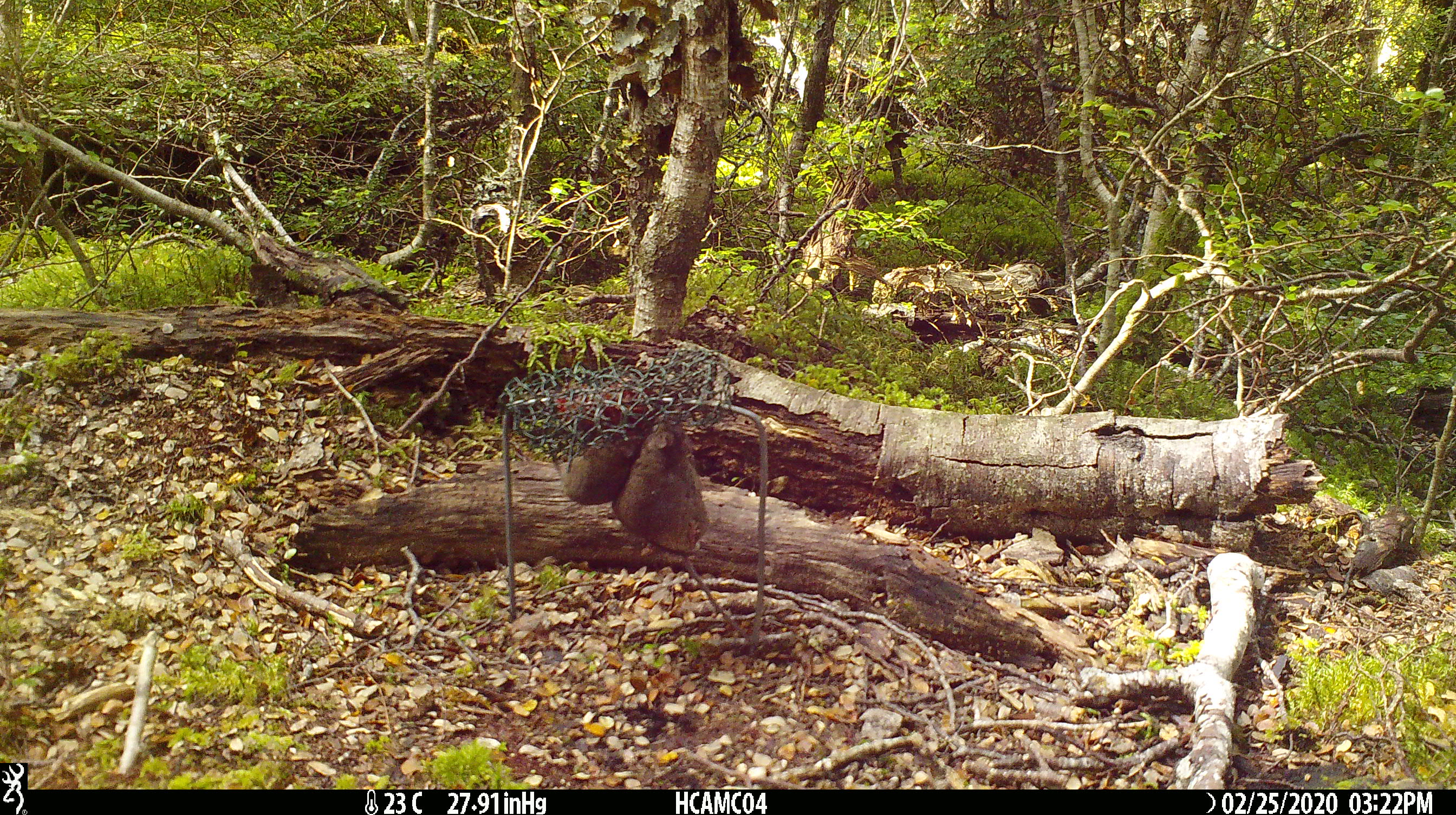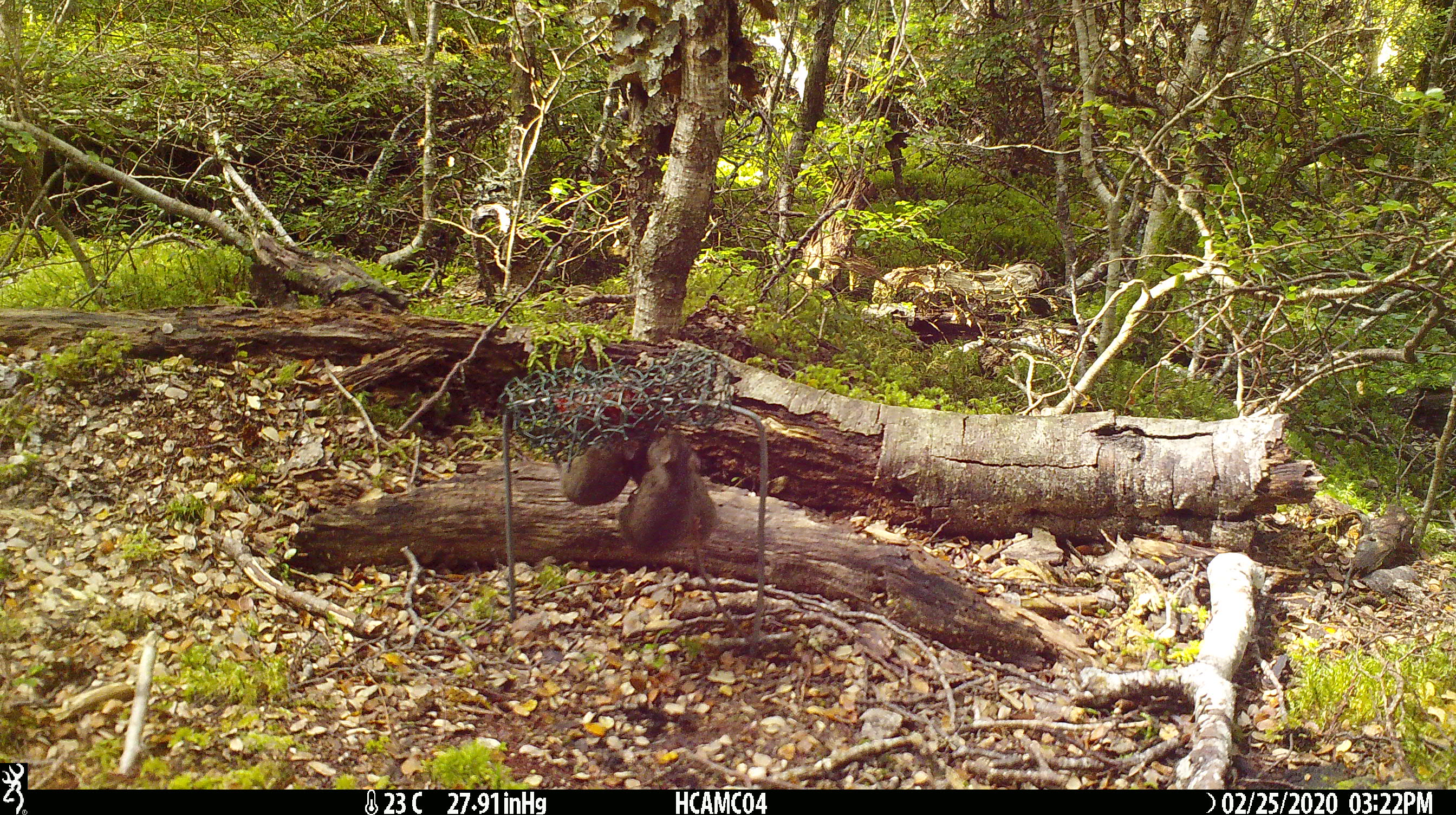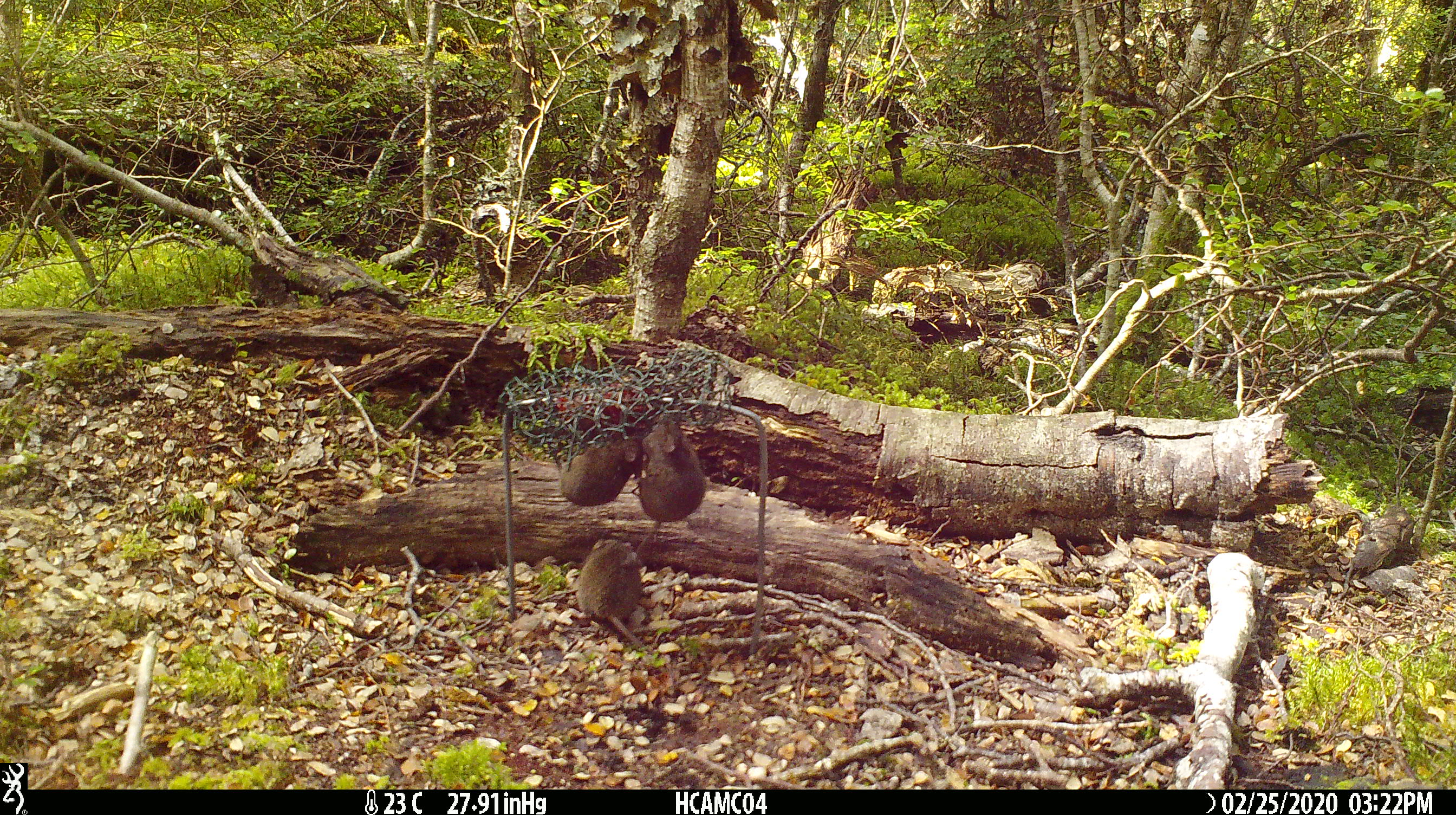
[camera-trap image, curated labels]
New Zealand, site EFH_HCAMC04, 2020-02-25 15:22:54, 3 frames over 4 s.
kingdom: Animalia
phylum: Chordata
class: Mammalia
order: Rodentia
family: Muridae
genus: Mus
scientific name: Mus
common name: mouse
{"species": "mouse (Mus)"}